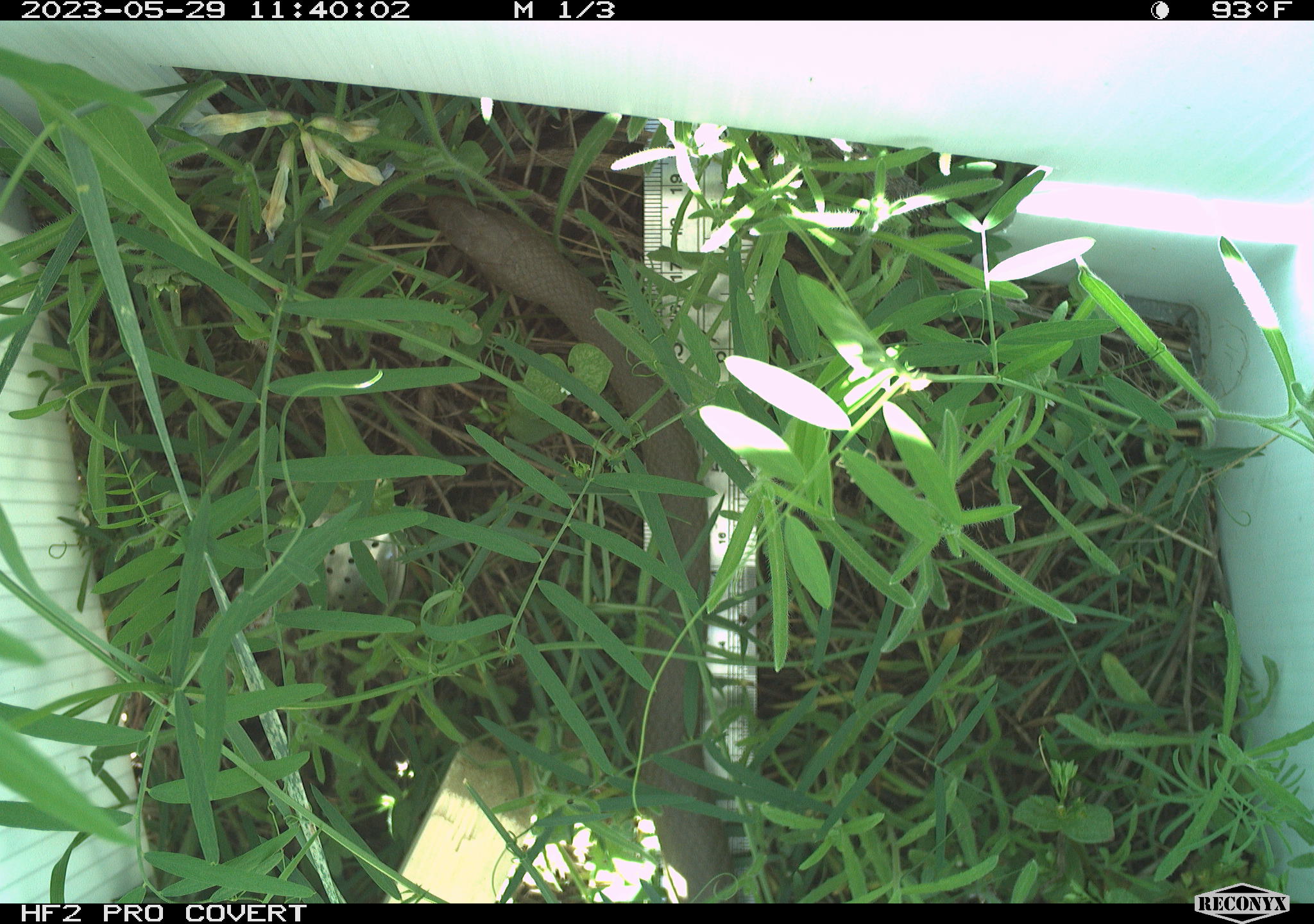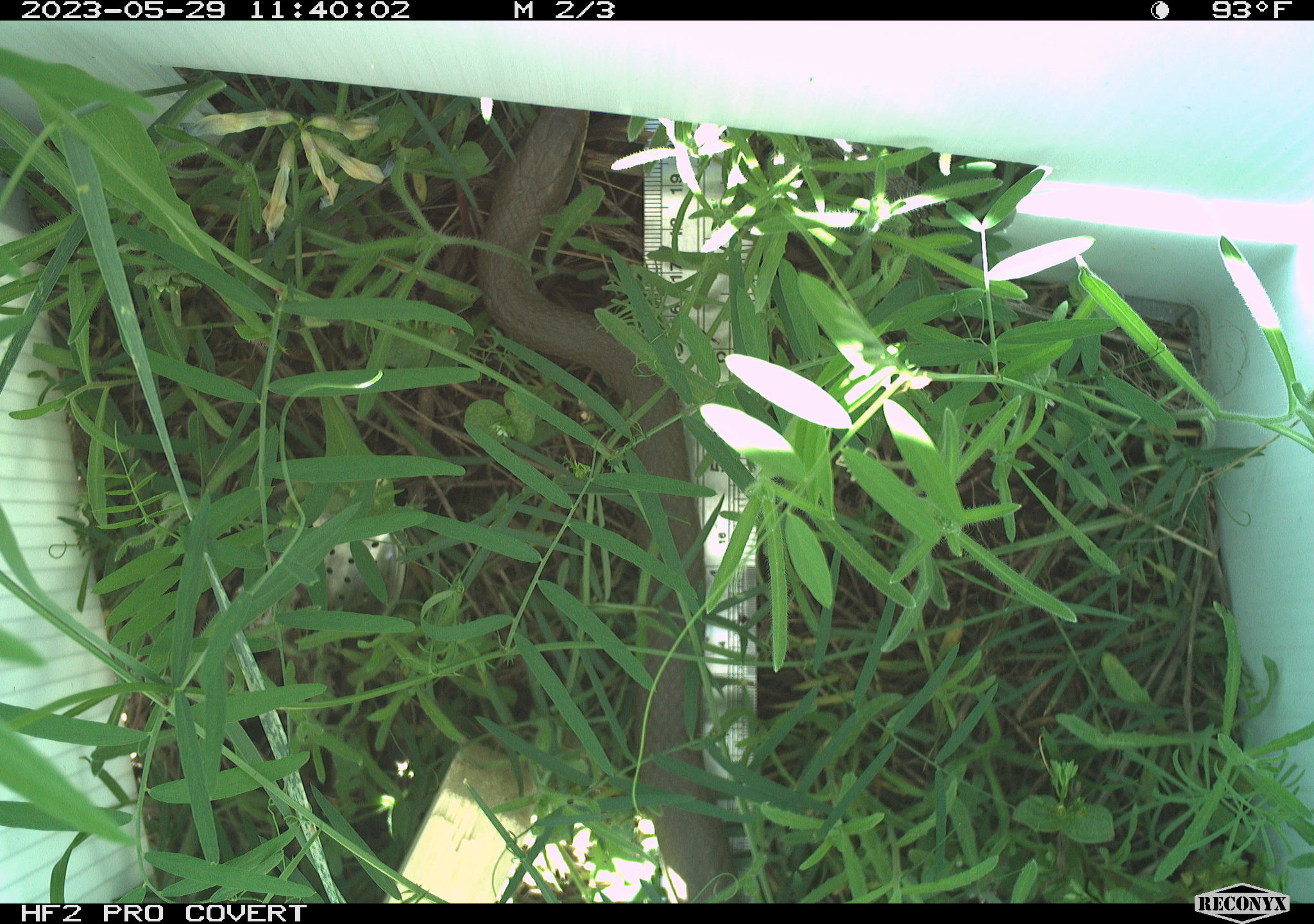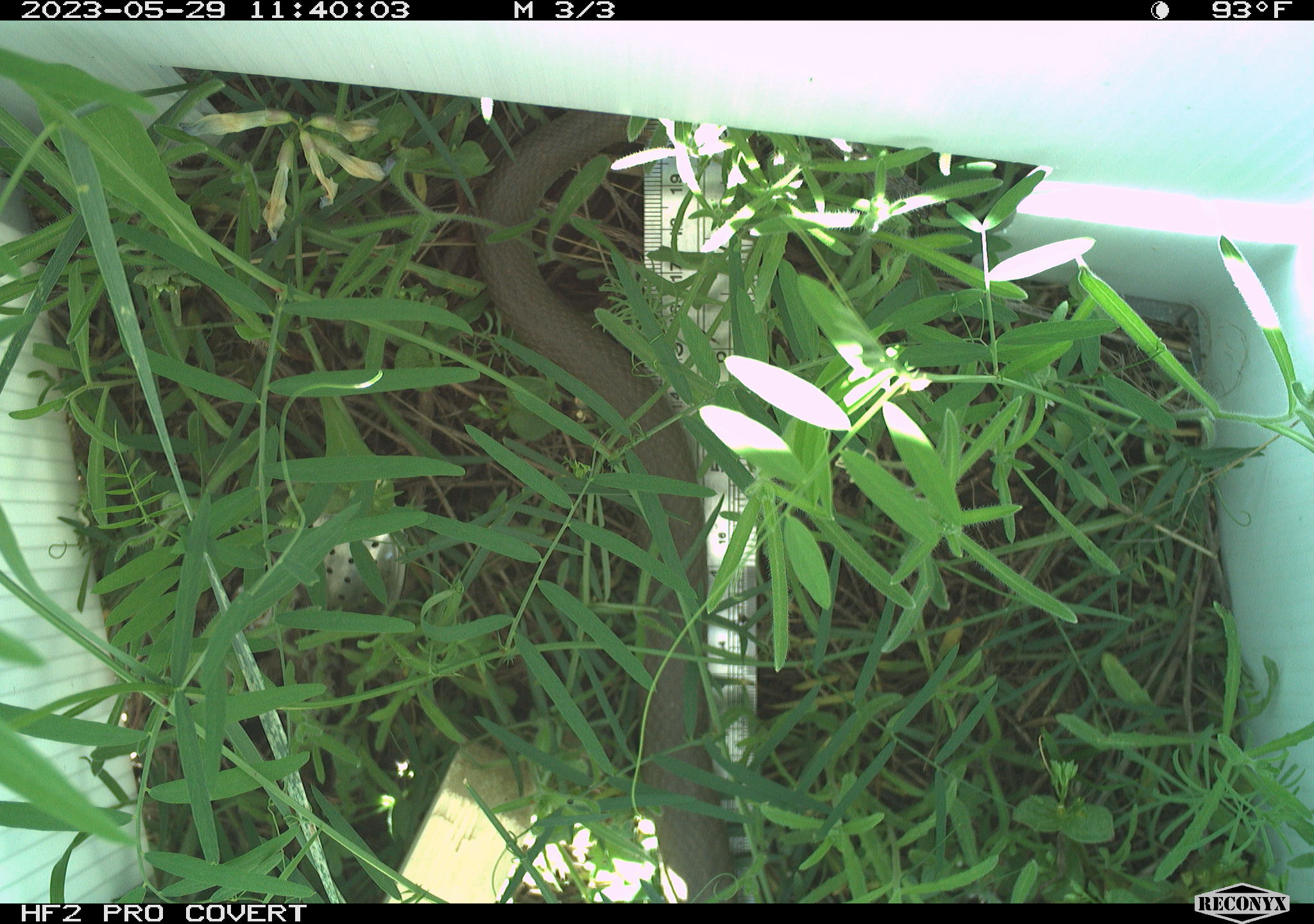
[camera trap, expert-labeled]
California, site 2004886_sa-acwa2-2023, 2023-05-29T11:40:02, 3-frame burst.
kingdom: Animalia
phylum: Chordata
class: Reptilia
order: Squamata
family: Colubridae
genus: Coluber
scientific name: Coluber constrictor mormon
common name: western yellow-bellied racer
Western yellow-bellied racer (Coluber constrictor mormon).